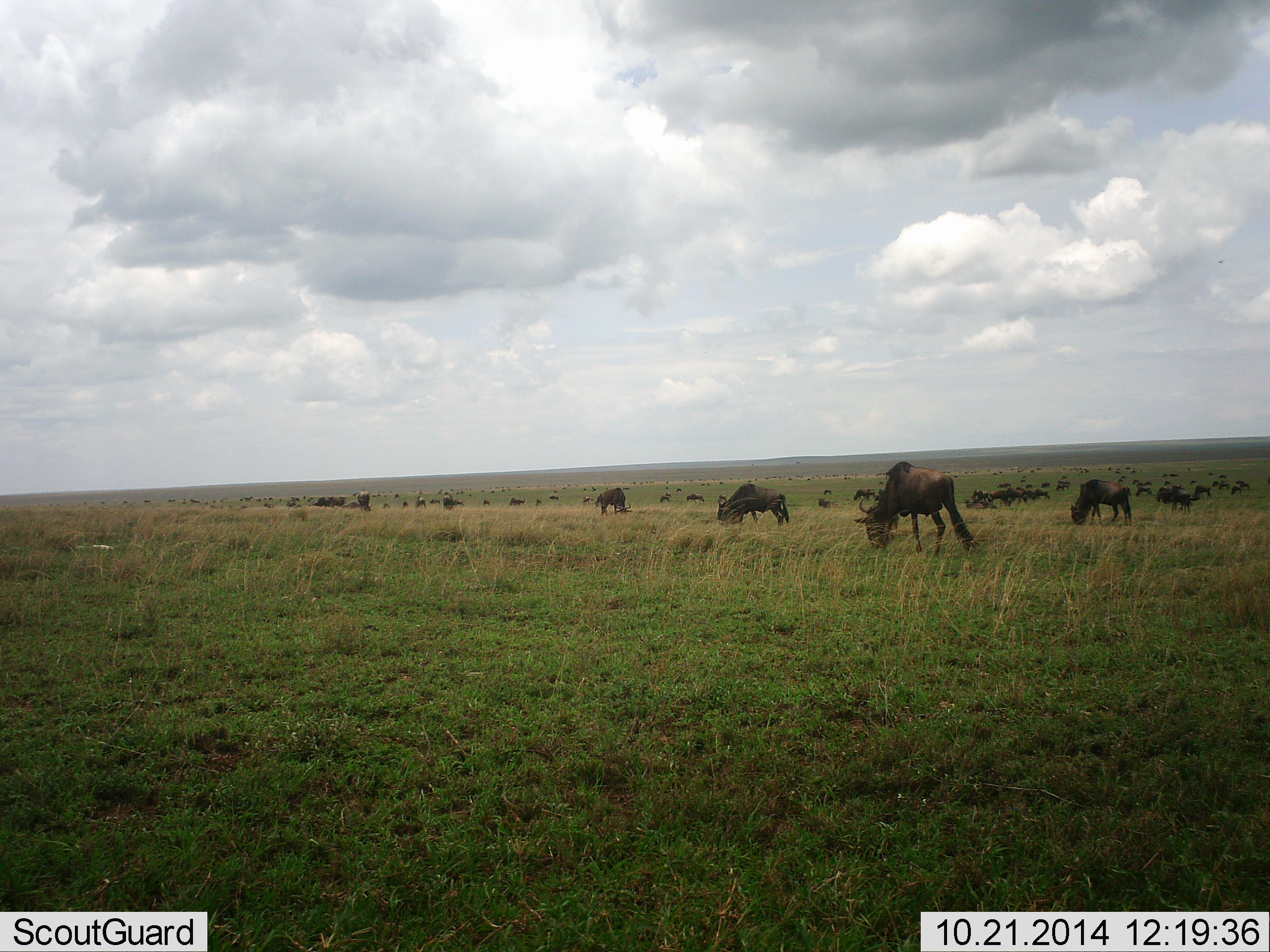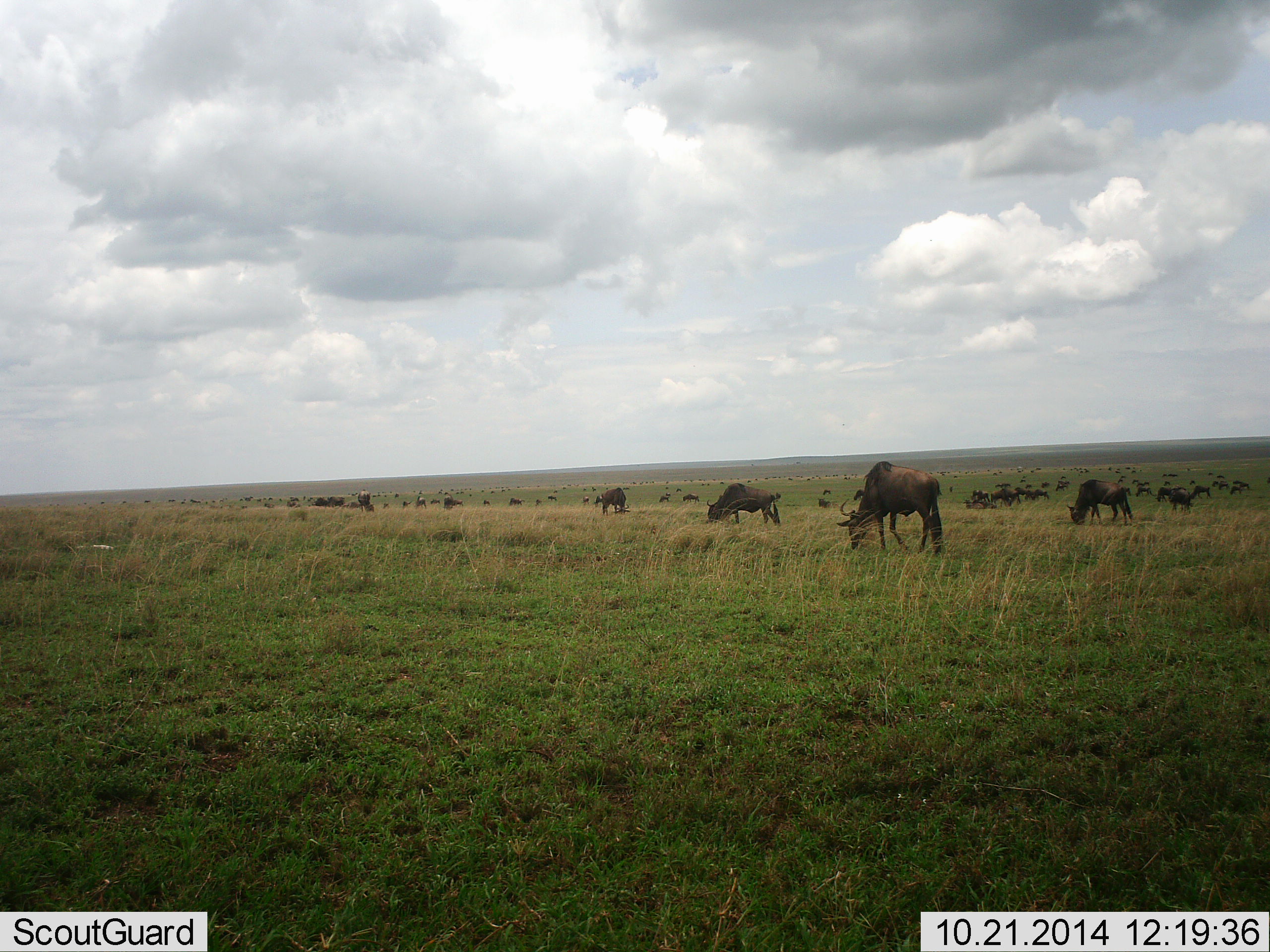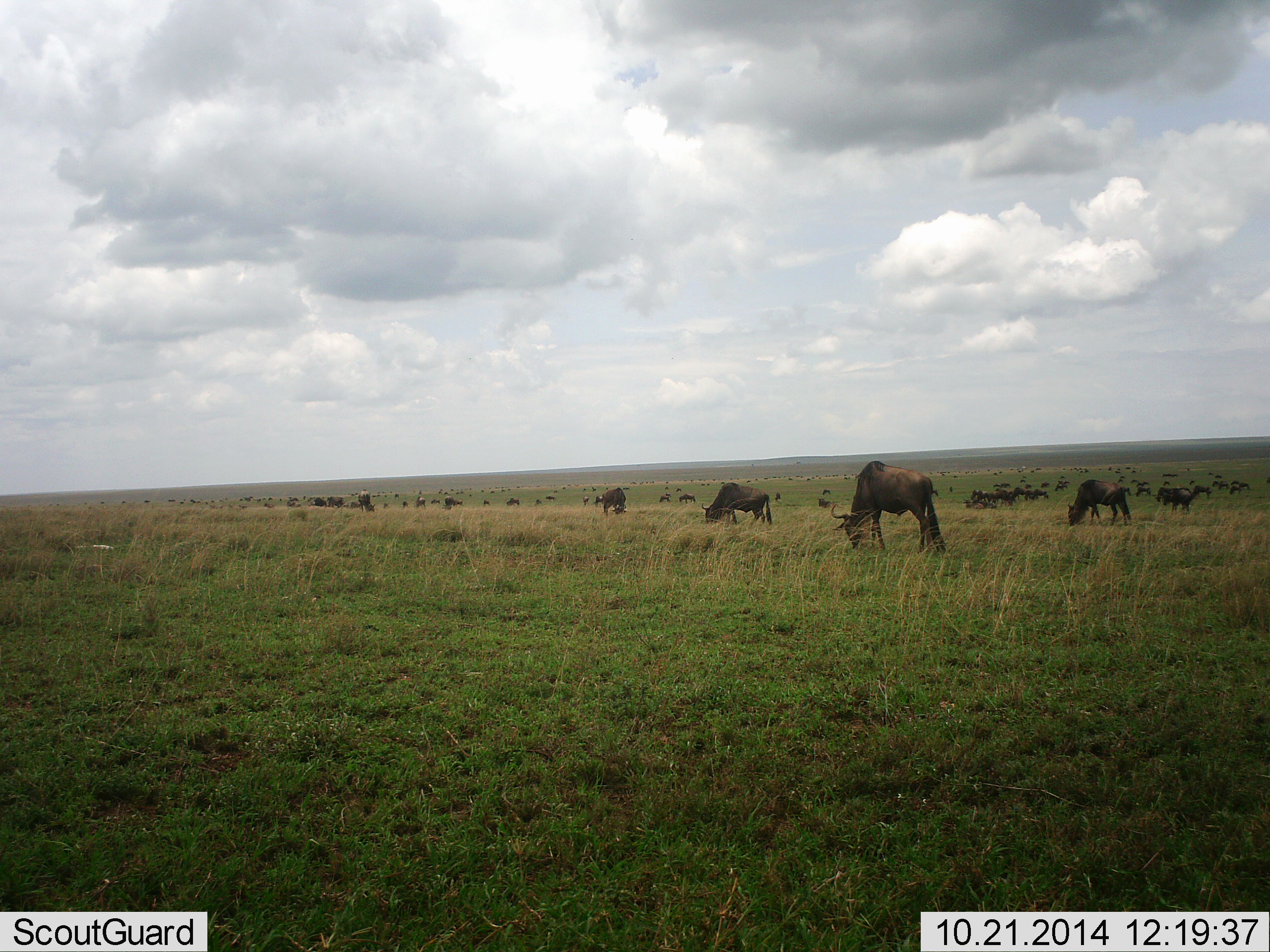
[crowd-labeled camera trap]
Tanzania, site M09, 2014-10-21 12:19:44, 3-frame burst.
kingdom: Animalia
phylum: Chordata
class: Mammalia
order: Artiodactyla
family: Bovidae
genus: Connochaetes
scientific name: Connochaetes taurinus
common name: blue wildebeest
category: wildebeest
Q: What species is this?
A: Wildebeest (blue wildebeest) (Connochaetes taurinus).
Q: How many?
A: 11-50.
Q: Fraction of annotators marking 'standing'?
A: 20%.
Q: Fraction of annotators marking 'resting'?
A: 0%.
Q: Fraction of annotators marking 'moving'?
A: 10%.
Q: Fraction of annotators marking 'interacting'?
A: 0%.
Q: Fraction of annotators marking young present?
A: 0%.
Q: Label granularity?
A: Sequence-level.